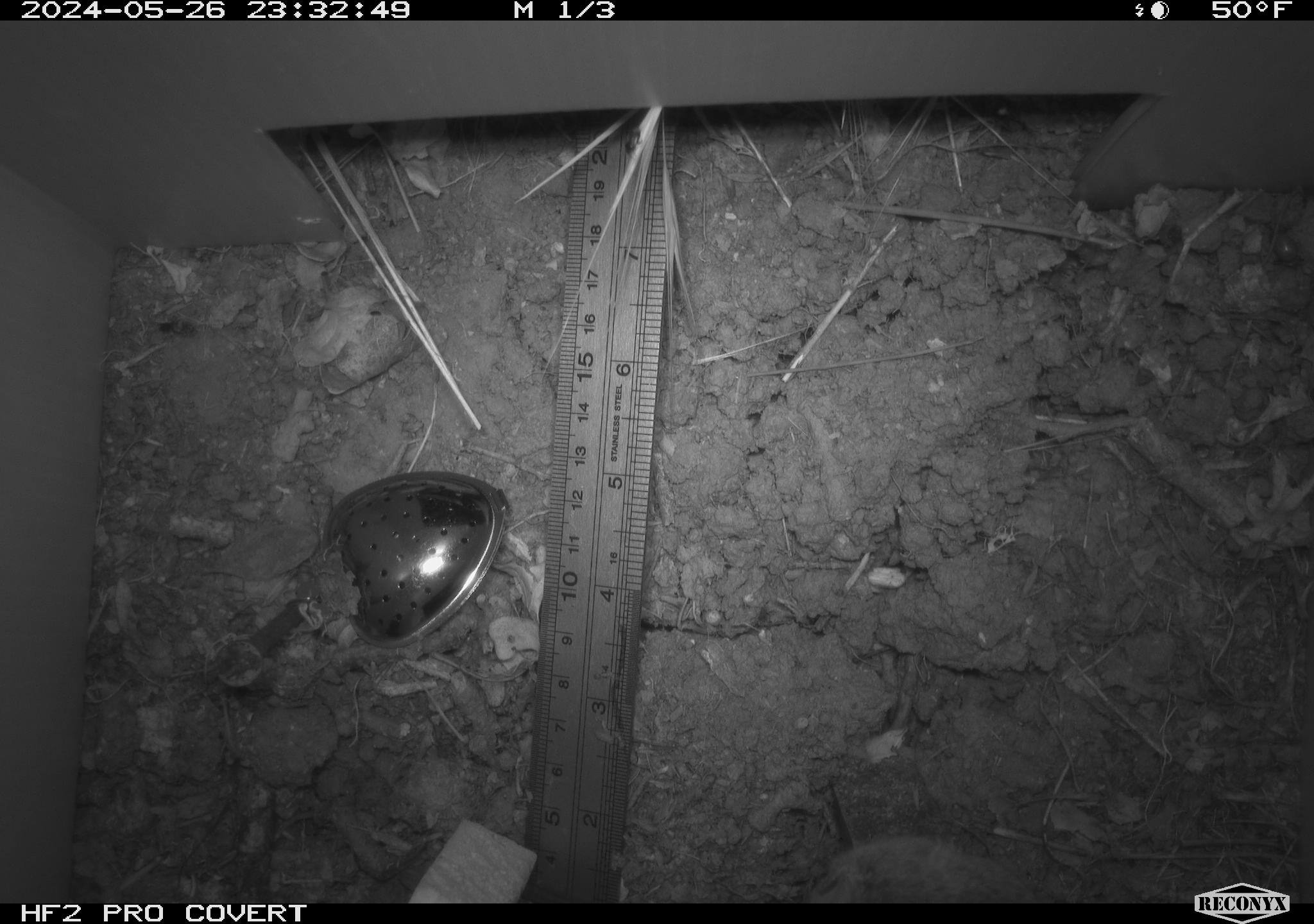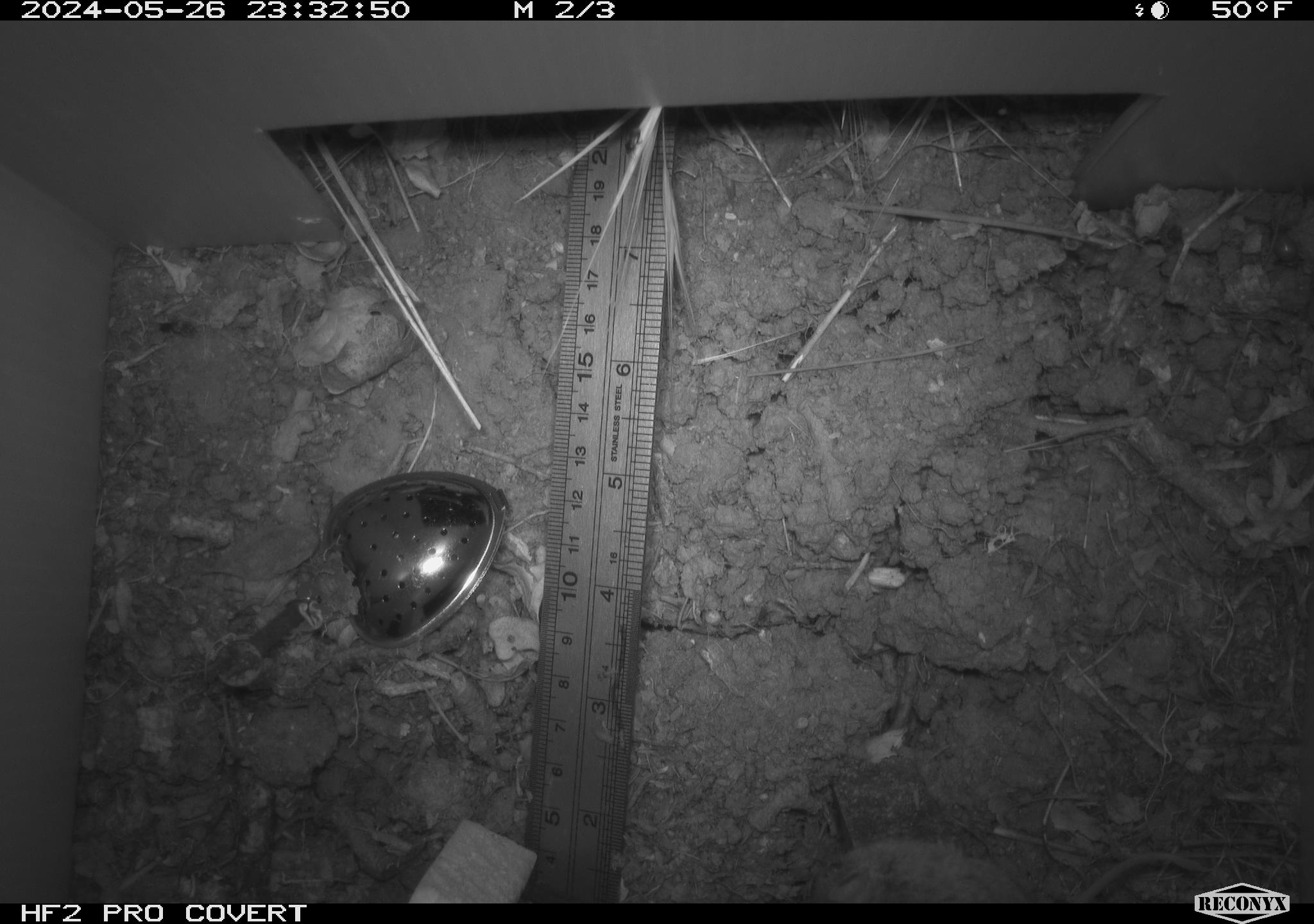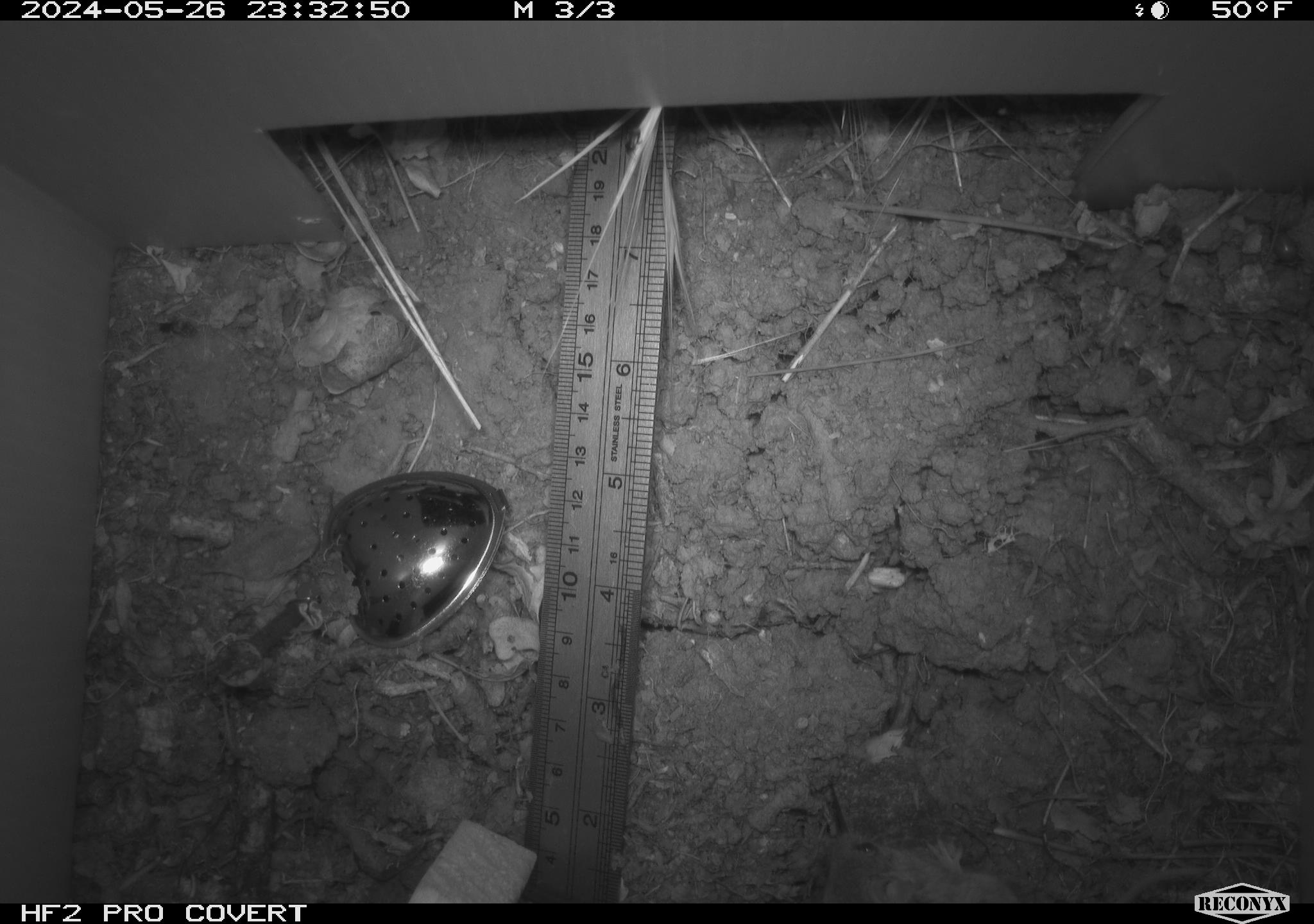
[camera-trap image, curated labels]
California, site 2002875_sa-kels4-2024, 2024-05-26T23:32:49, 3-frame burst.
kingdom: Animalia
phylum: Chordata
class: Mammalia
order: Rodentia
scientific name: Rodentia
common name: rodent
Rodent (Rodentia).